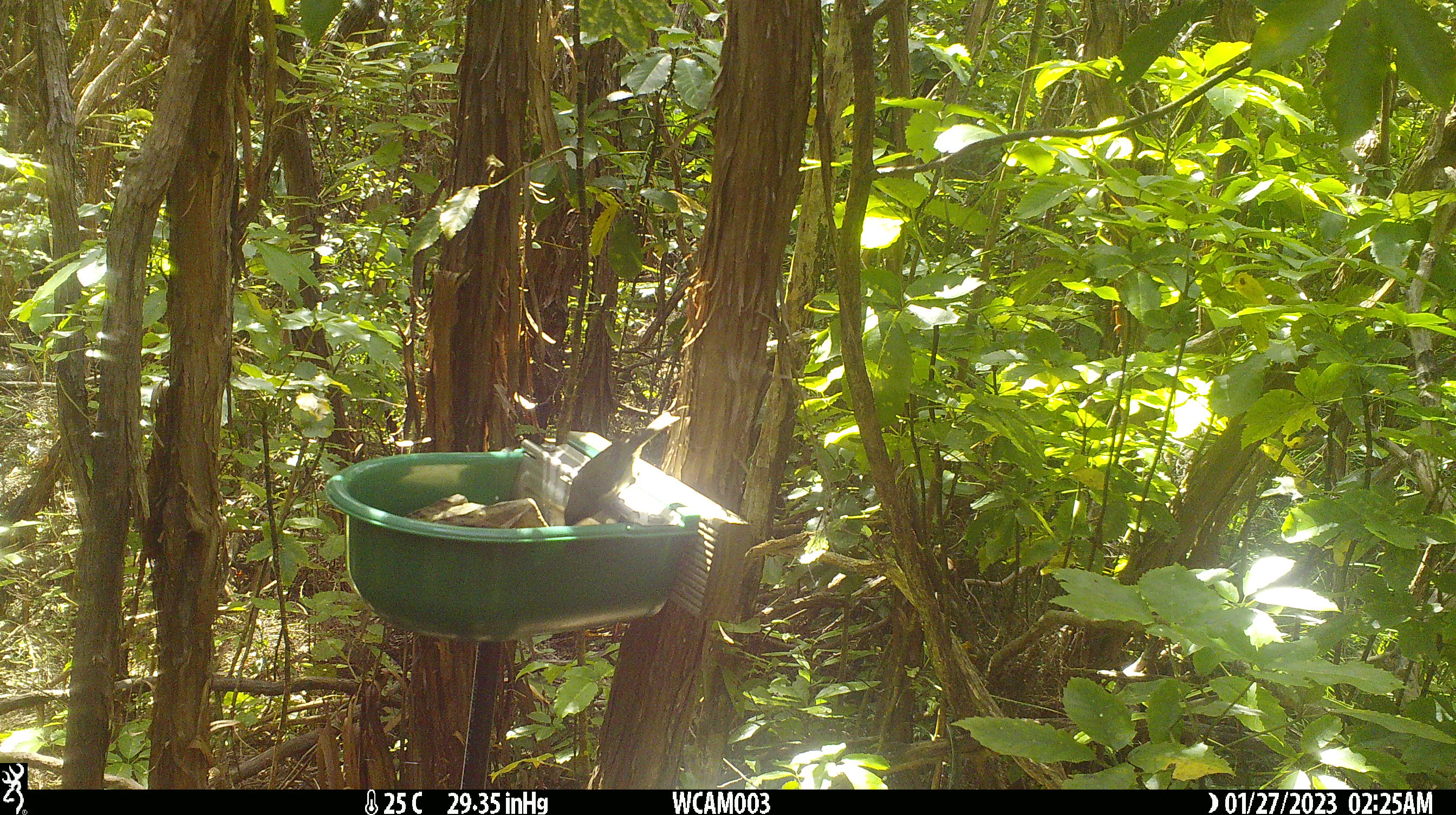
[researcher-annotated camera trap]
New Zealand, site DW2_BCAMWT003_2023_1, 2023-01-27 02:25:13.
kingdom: Animalia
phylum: Chordata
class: Aves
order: Passeriformes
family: Meliphagidae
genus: Anthornis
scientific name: Anthornis melanura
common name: new zealand bellbird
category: bellbird